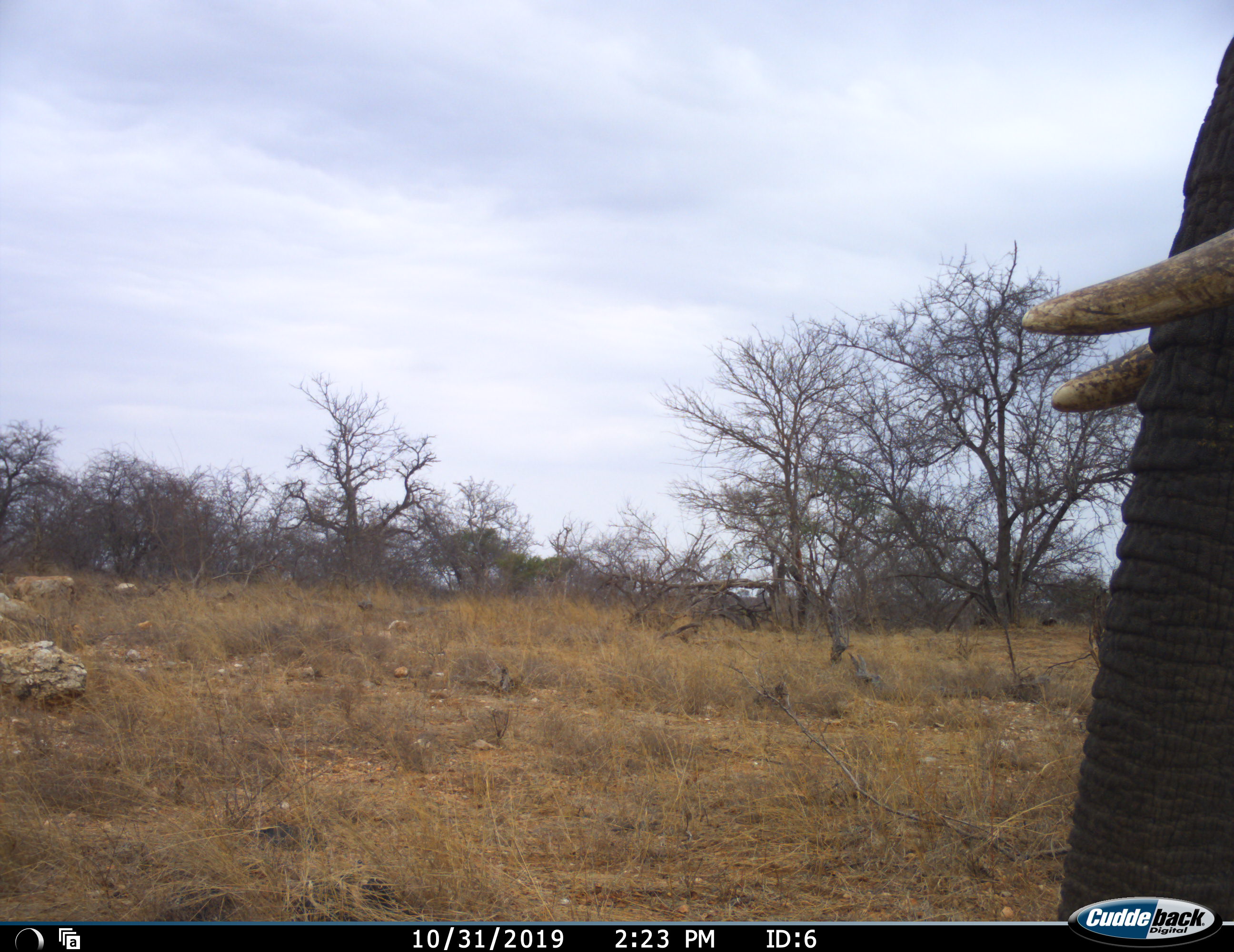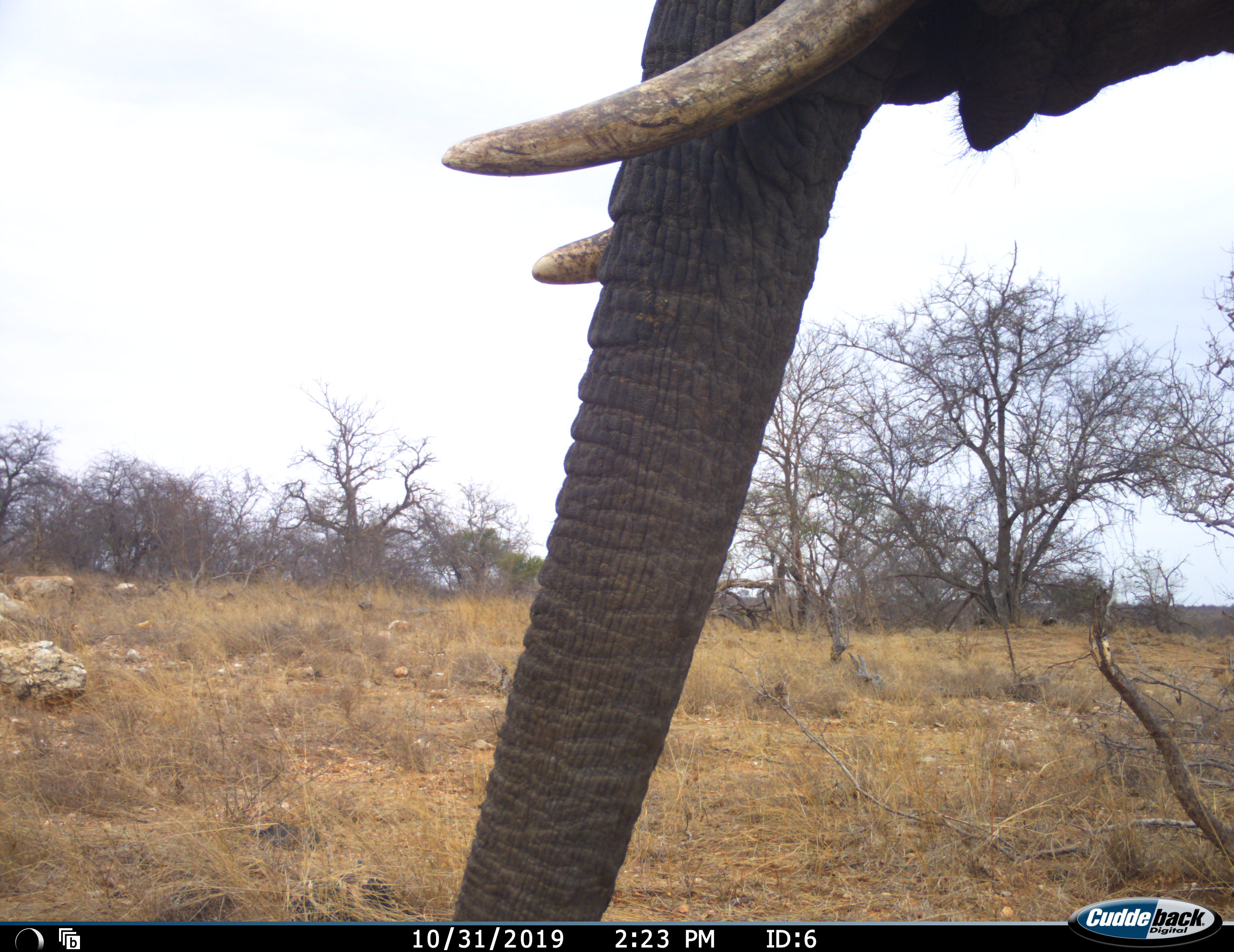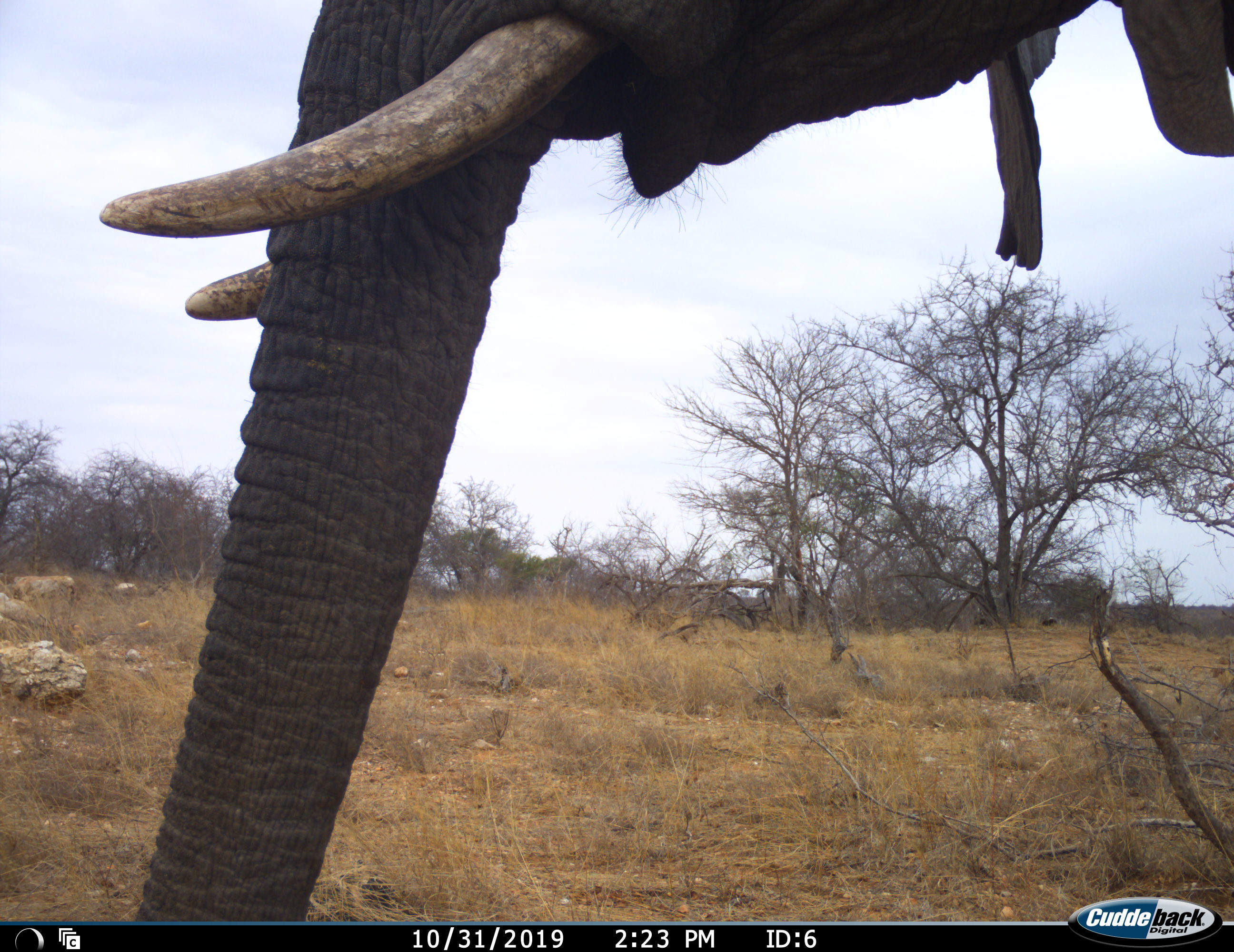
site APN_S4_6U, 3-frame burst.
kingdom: Animalia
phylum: Chordata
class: Mammalia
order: Proboscidea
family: Elephantidae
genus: Loxodonta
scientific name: Loxodonta africana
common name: african bush elephant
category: elephant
Elephant (african bush elephant) (Loxodonta africana), count 1. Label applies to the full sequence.